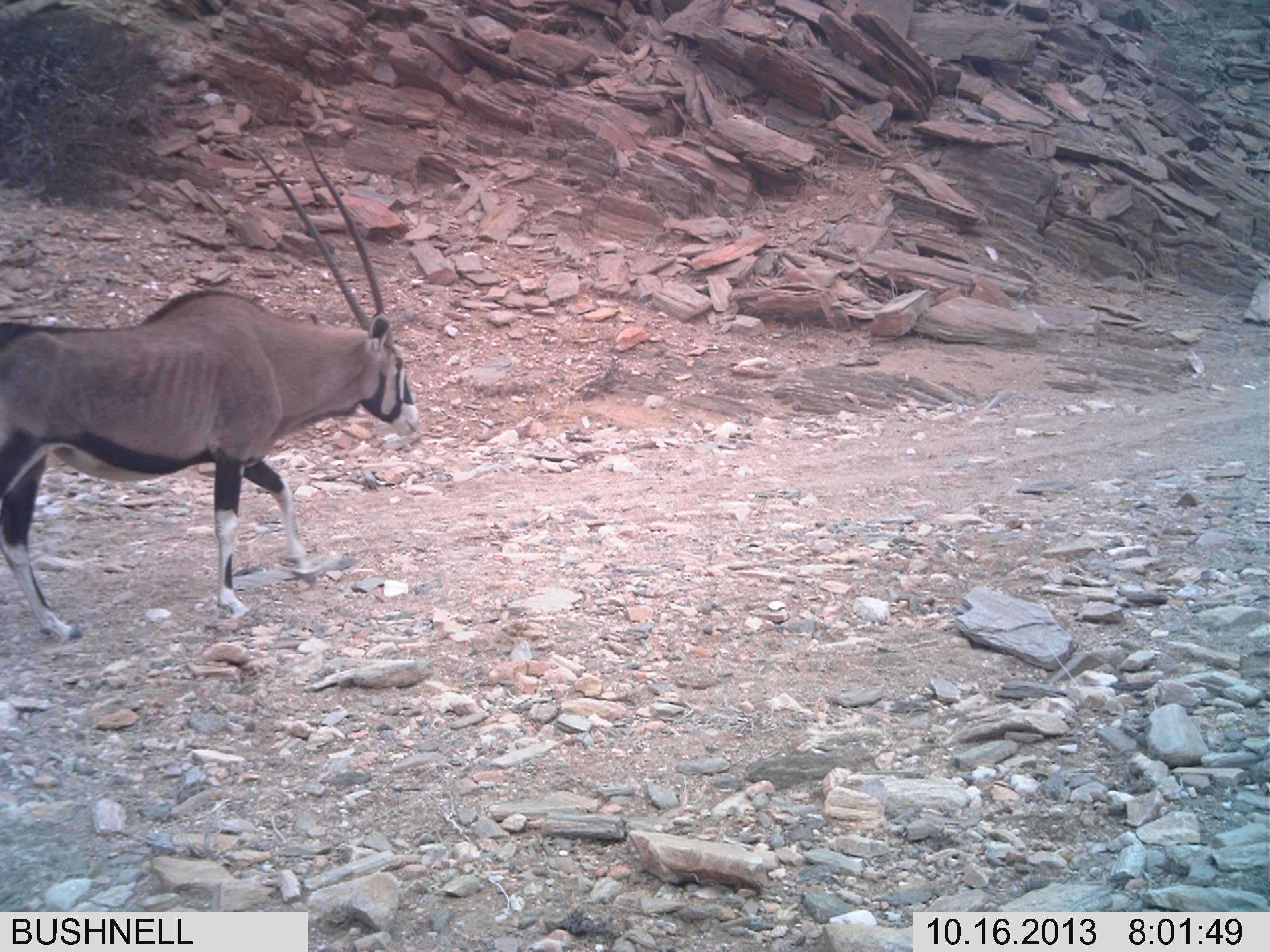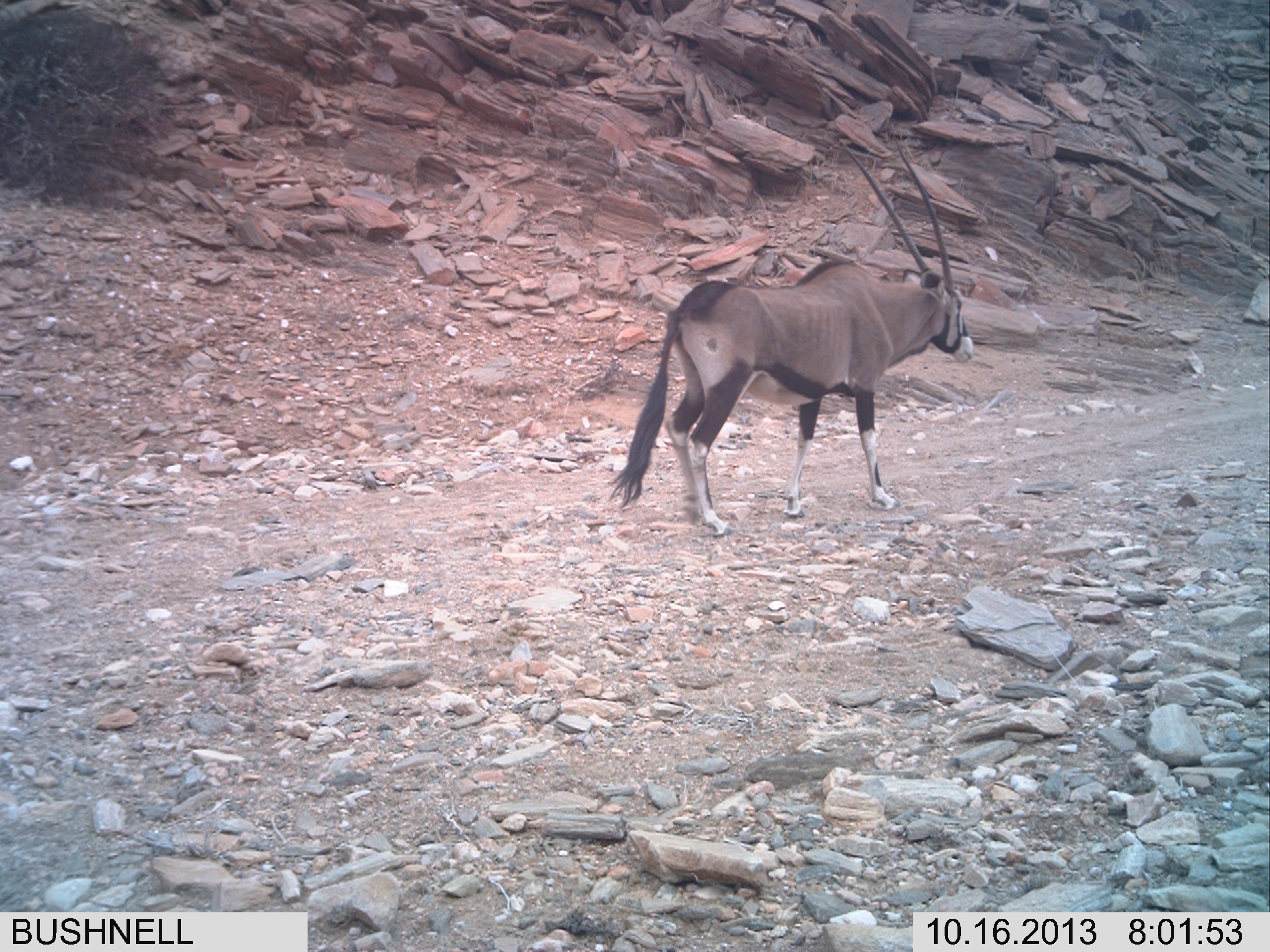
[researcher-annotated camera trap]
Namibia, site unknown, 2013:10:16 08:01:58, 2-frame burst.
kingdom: Animalia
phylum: Chordata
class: Mammalia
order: Artiodactyla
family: Bovidae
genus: Oryx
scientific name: Oryx gazella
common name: gemsbok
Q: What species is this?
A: Oryx gazella (gemsbok).